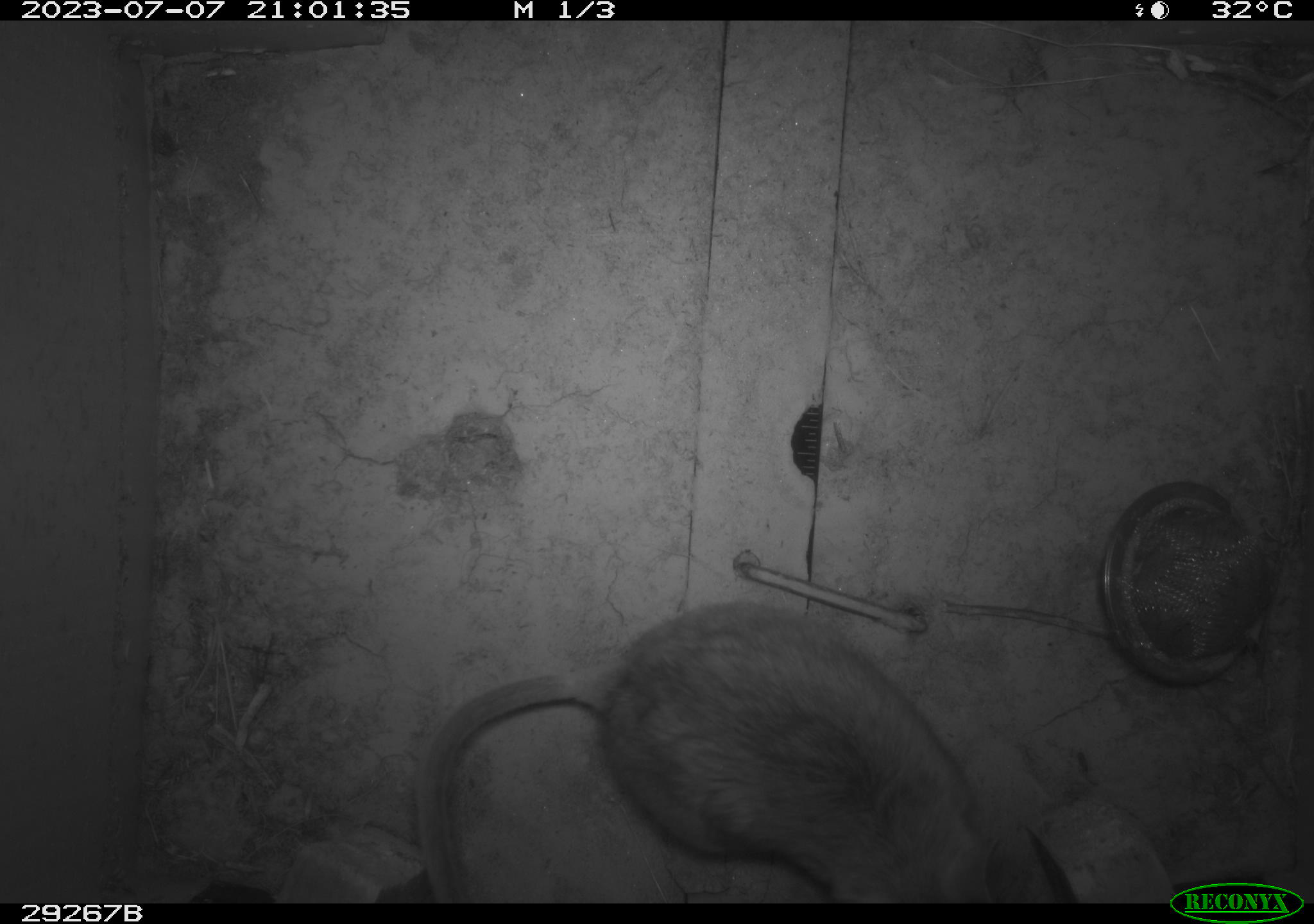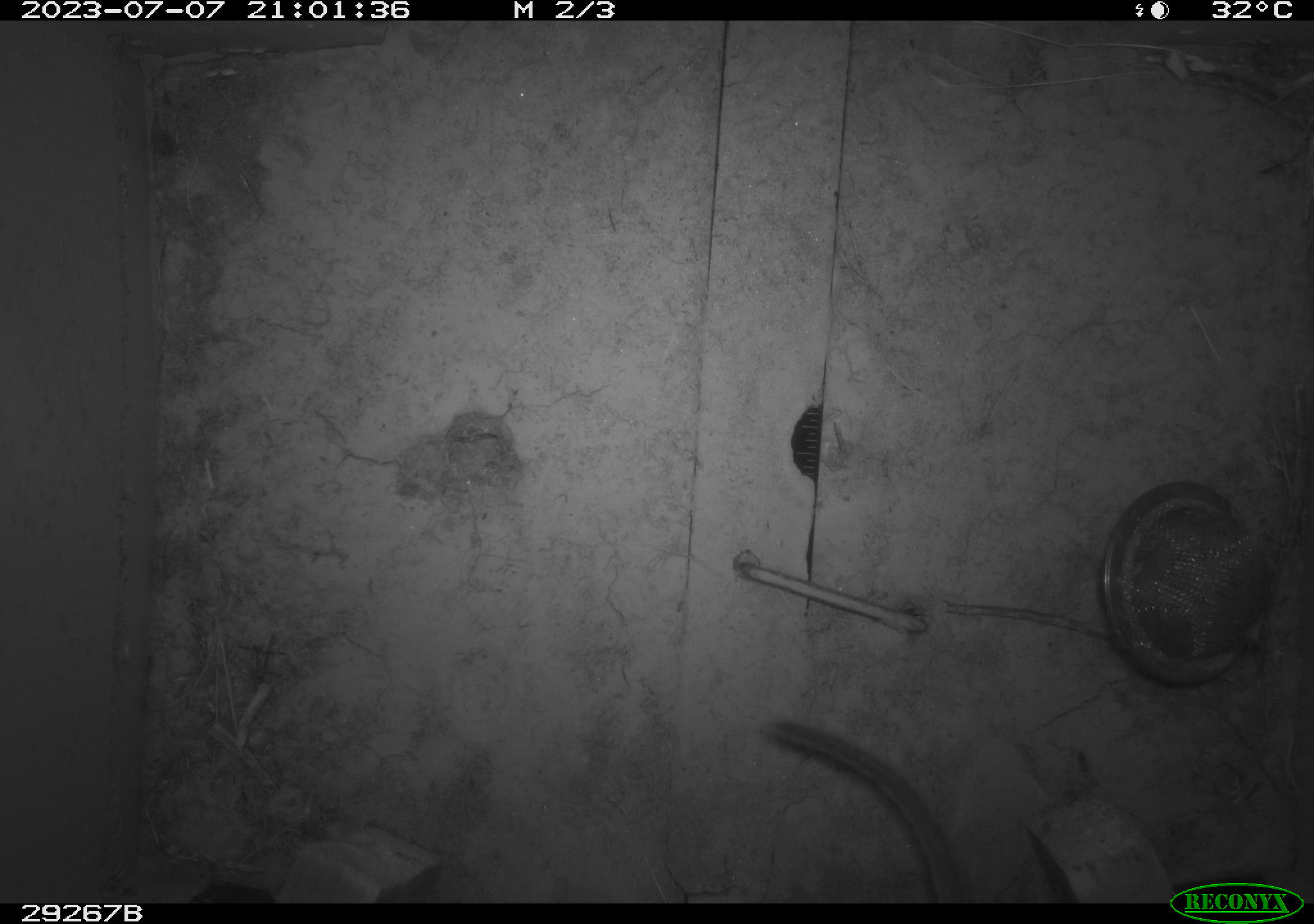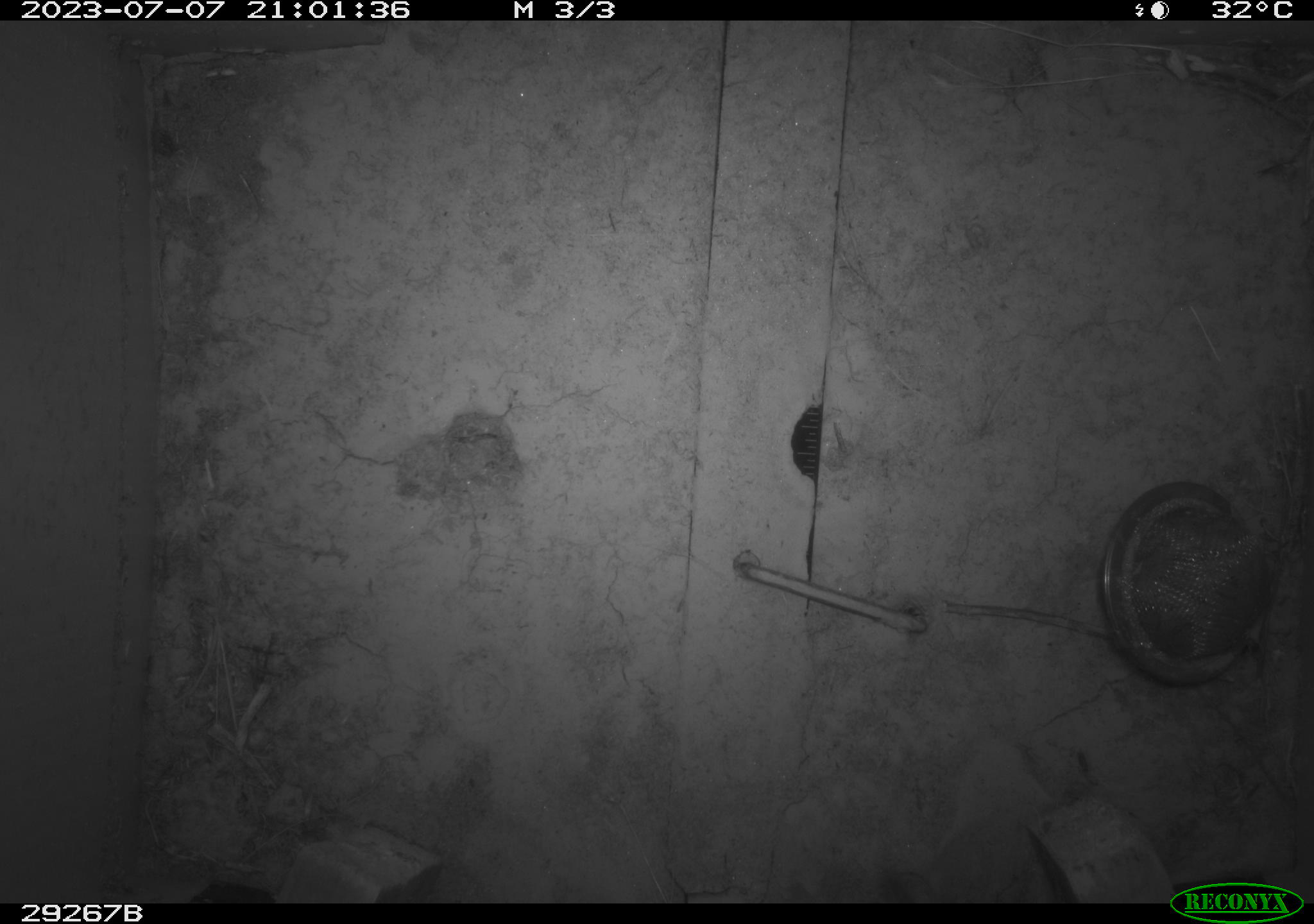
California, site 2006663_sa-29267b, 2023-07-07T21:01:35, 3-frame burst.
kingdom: Animalia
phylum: Chordata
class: Mammalia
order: Rodentia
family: Cricetidae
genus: Neotoma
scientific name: Neotoma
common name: pack rat or woodrat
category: neotoma species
Neotoma species (pack rat or woodrat) (Neotoma).